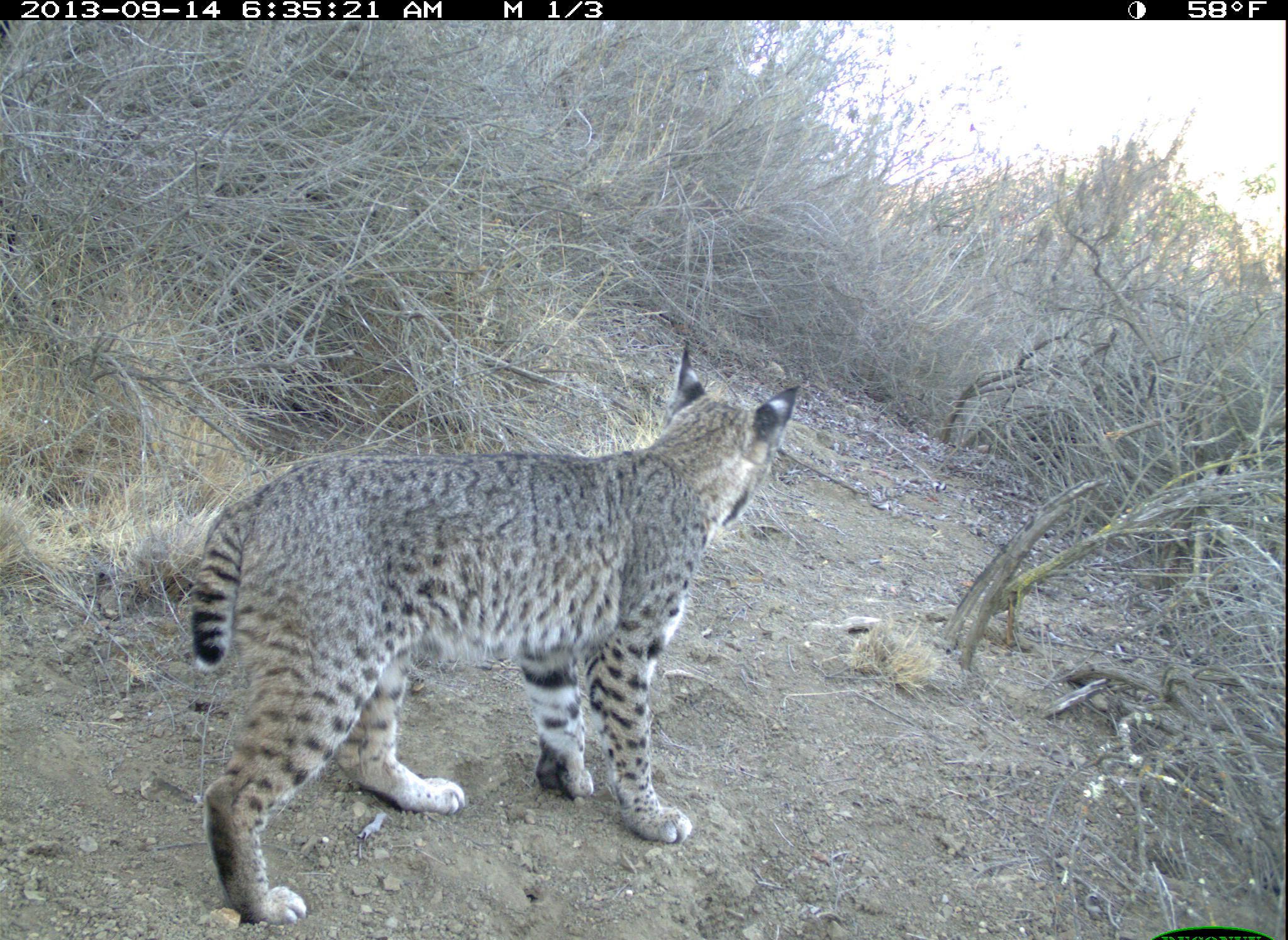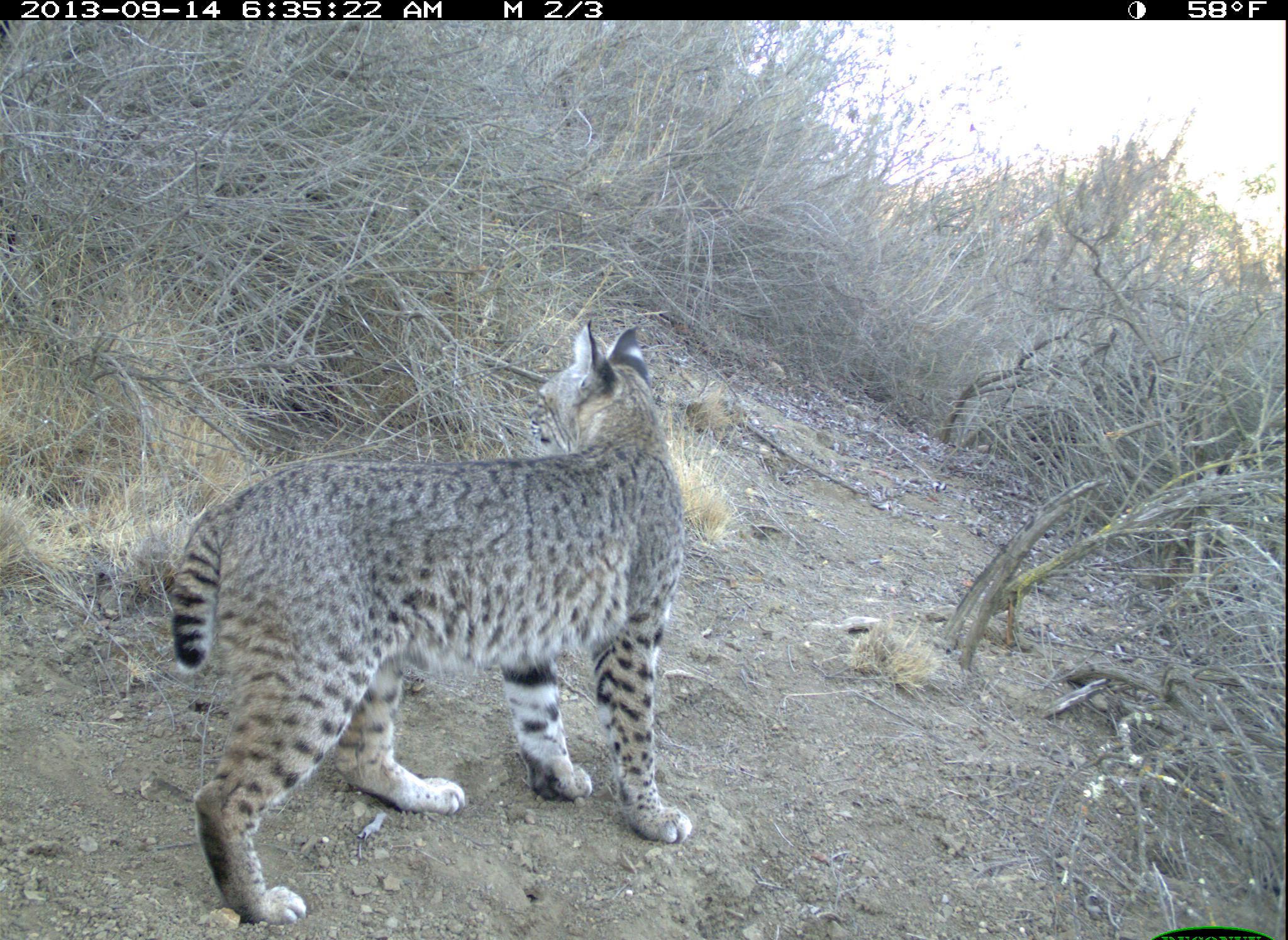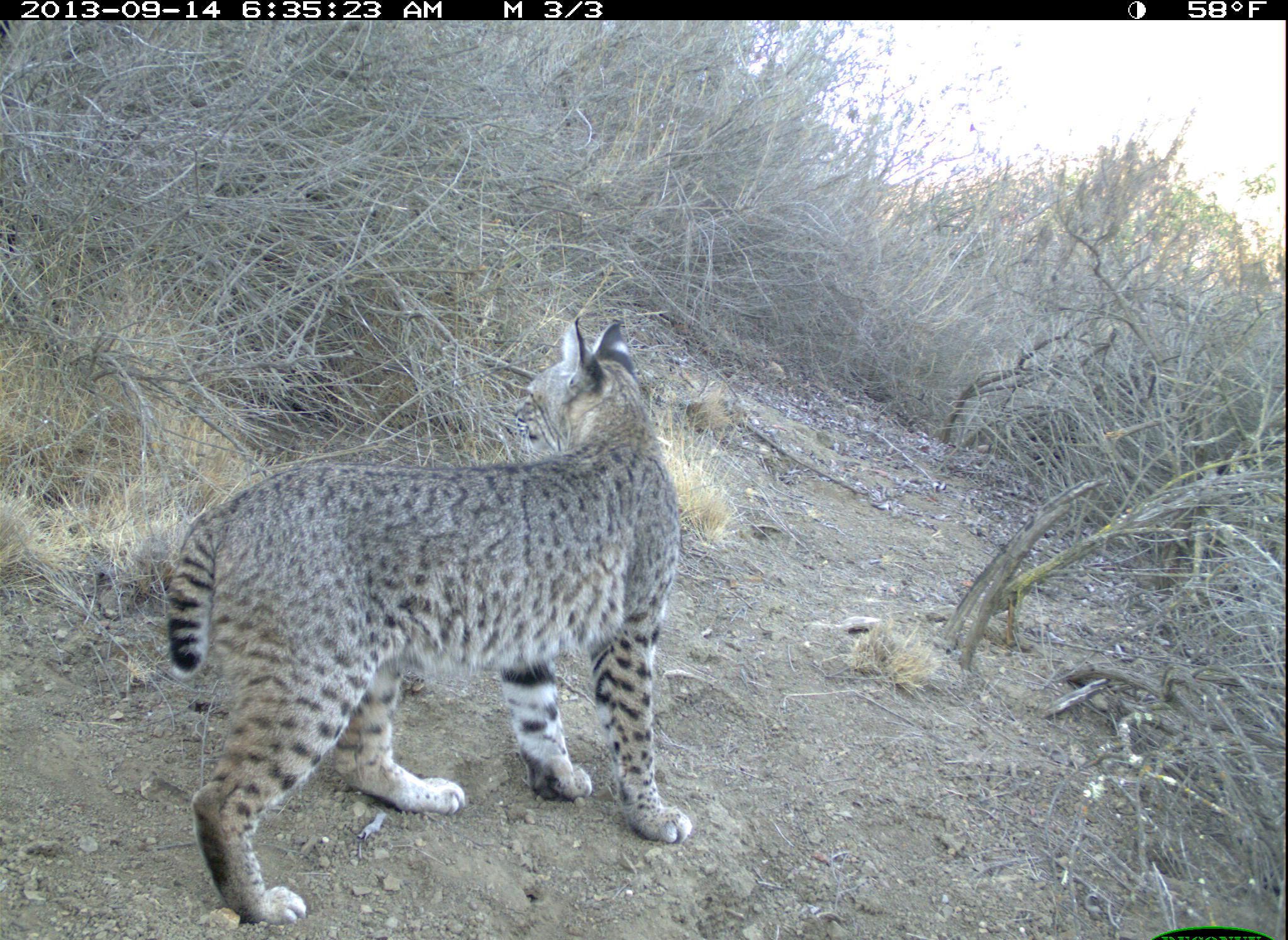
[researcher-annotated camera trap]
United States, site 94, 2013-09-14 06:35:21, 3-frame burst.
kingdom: Animalia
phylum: Chordata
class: Mammalia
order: Carnivora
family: Felidae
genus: Lynx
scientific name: Lynx rufus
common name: bobcat